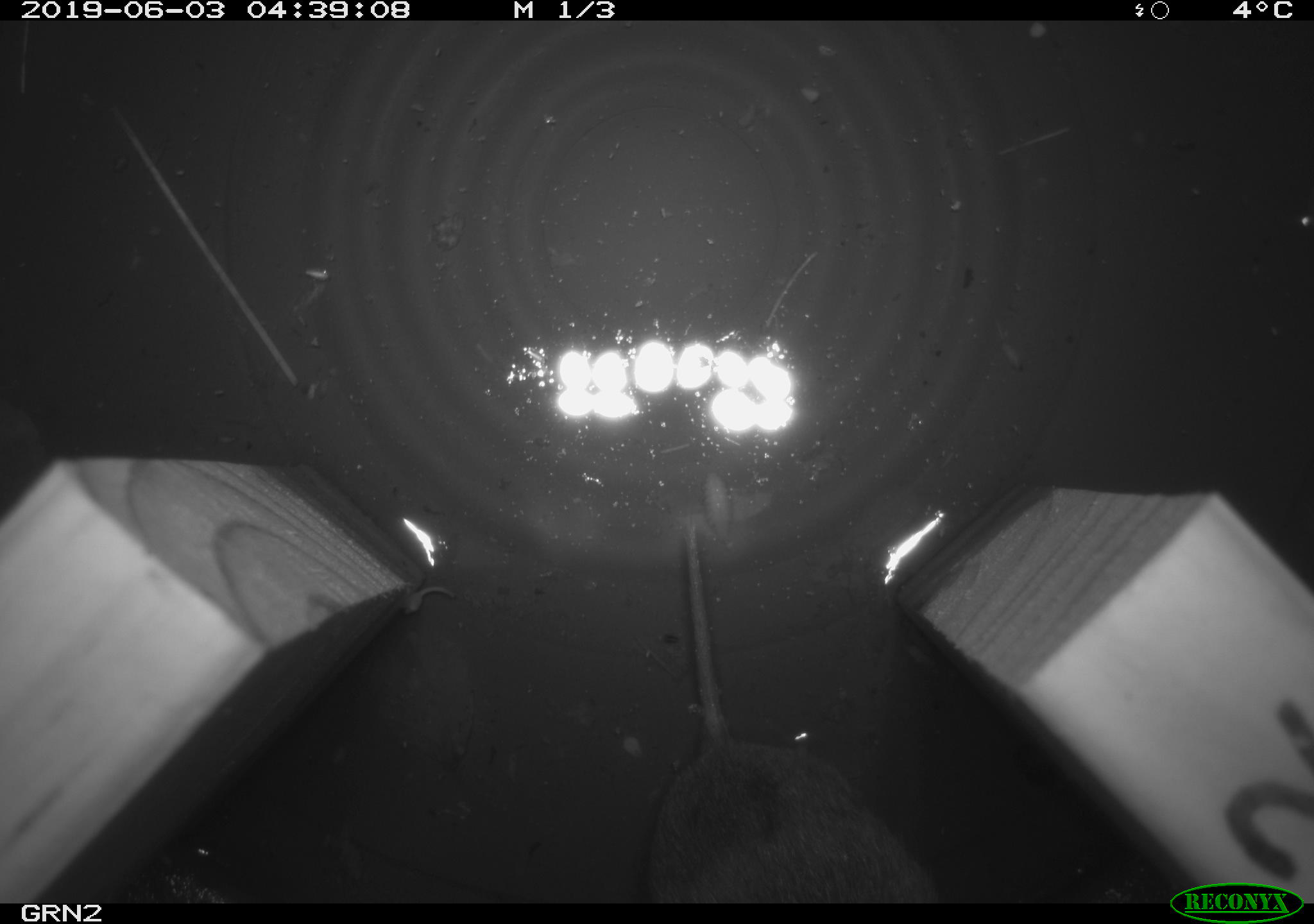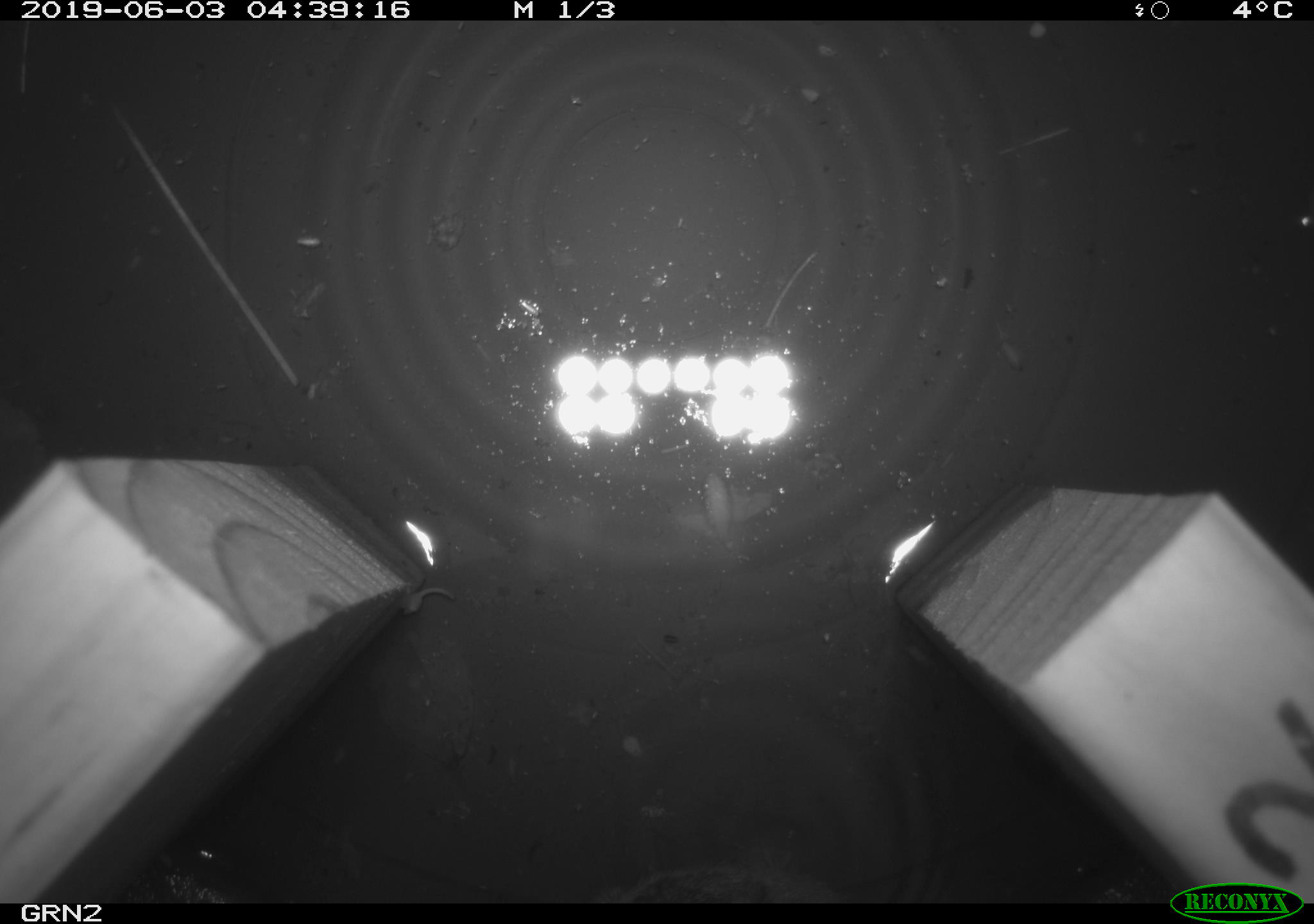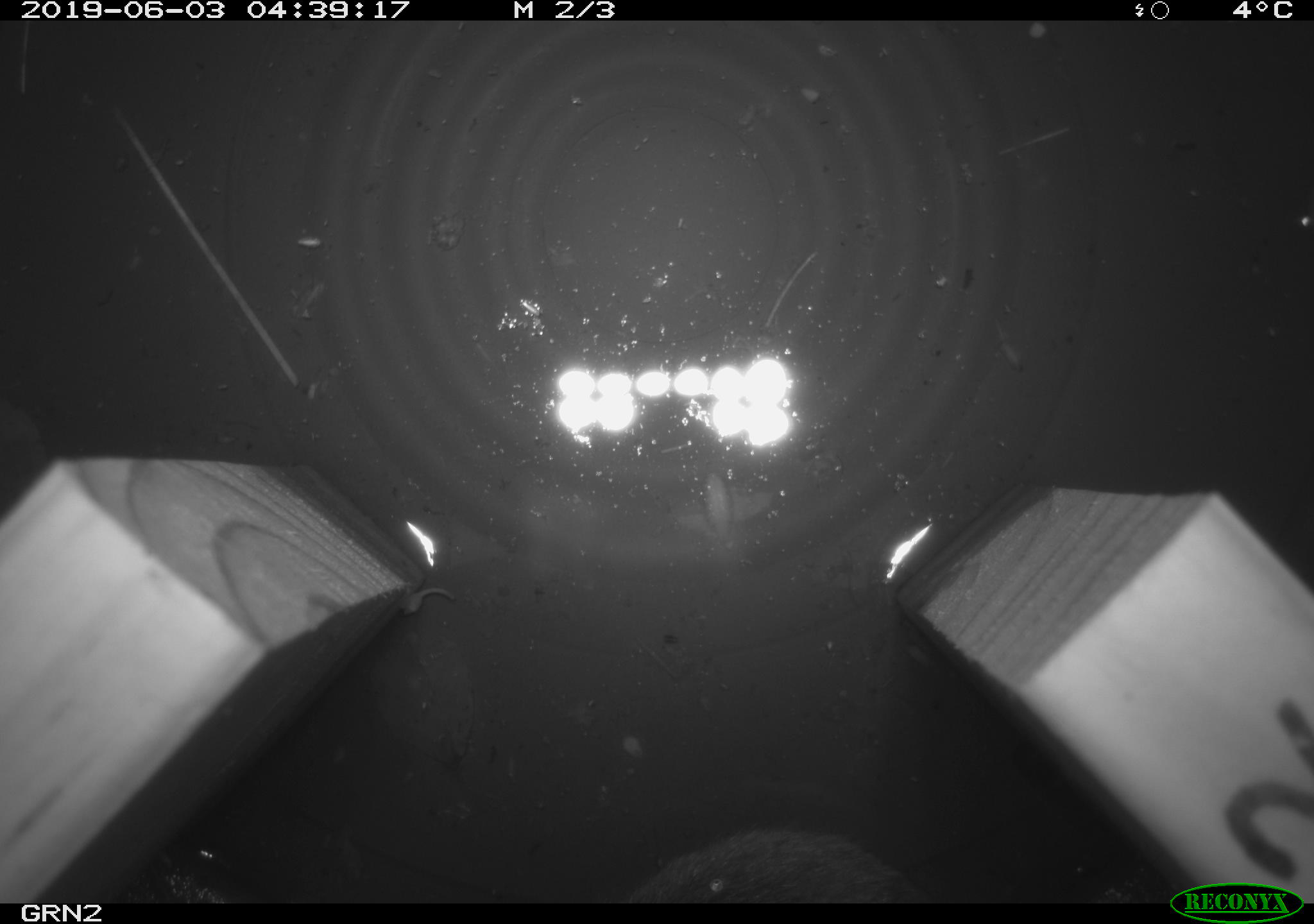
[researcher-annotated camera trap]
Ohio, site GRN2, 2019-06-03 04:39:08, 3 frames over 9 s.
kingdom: Animalia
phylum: Chordata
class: Mammalia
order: Rodentia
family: Cricetidae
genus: Microtus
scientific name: Microtus pennsylvanicus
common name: meadow vole